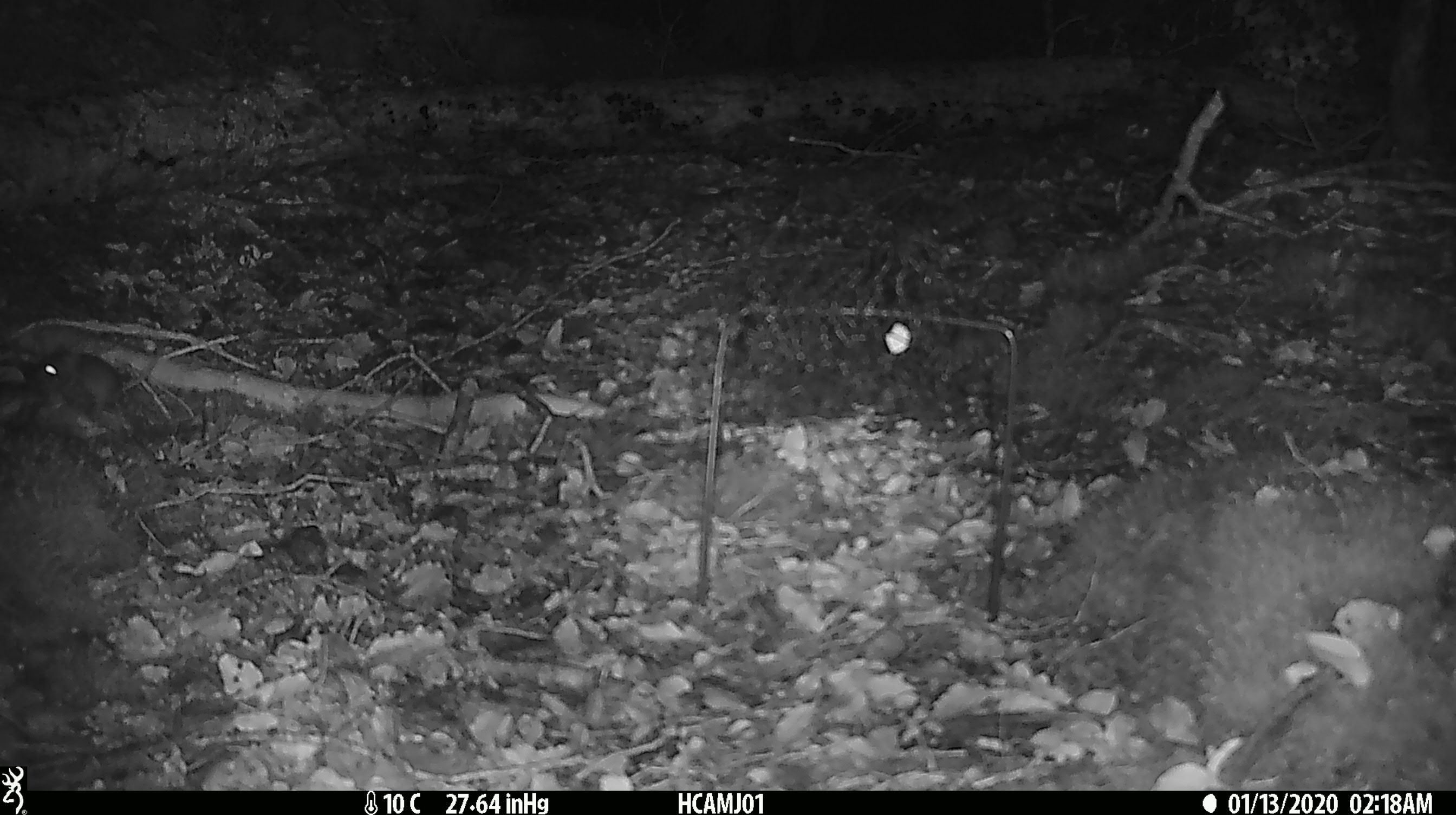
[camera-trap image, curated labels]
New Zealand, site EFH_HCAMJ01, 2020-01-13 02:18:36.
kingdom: Animalia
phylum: Chordata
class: Mammalia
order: Rodentia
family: Muridae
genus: Mus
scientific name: Mus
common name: mouse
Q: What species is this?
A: Mouse (Mus).